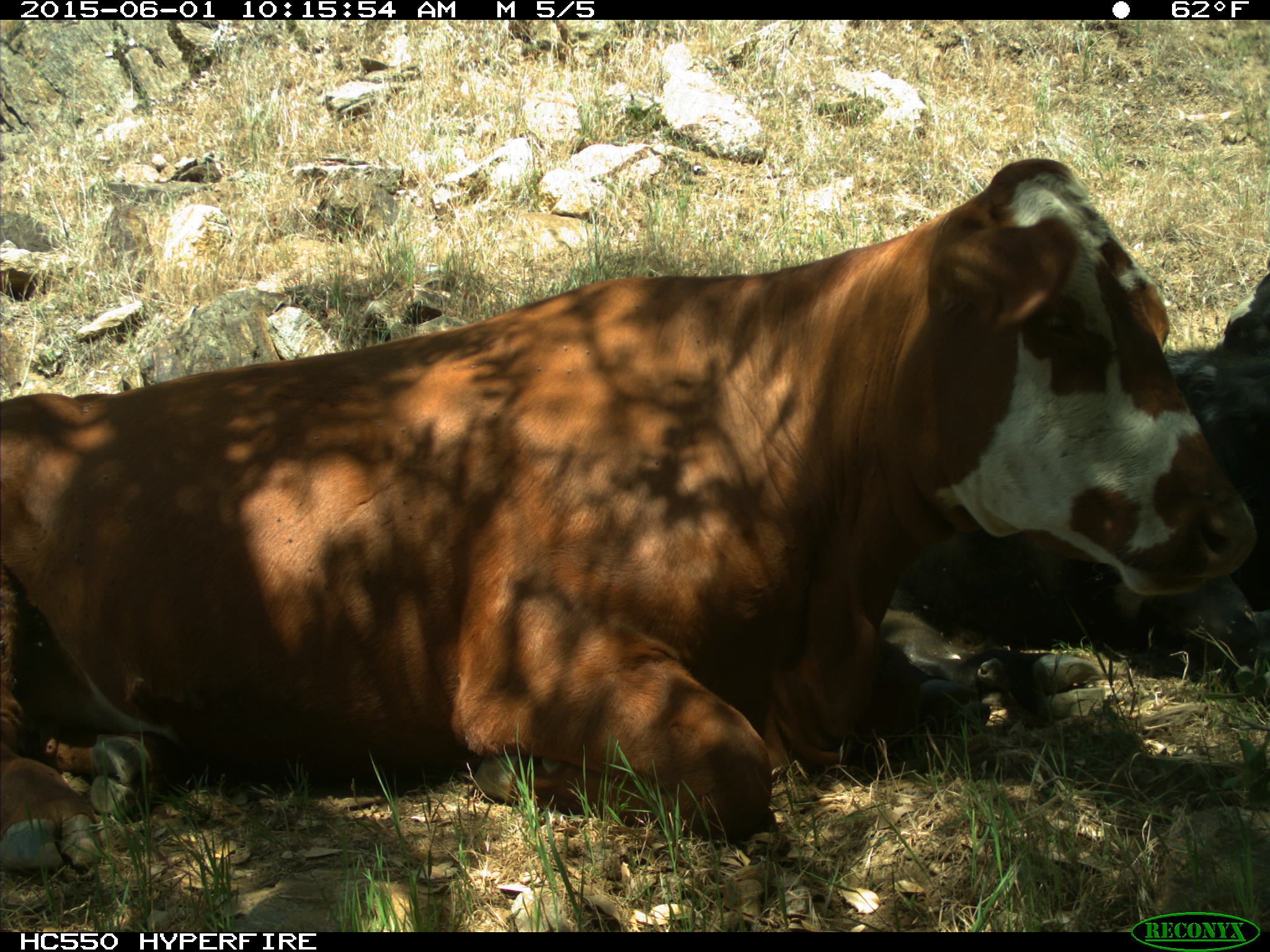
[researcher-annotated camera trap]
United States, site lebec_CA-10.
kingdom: Animalia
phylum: Chordata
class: Mammalia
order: Artiodactyla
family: Bovidae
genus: Bos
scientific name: Bos taurus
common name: domestic cow